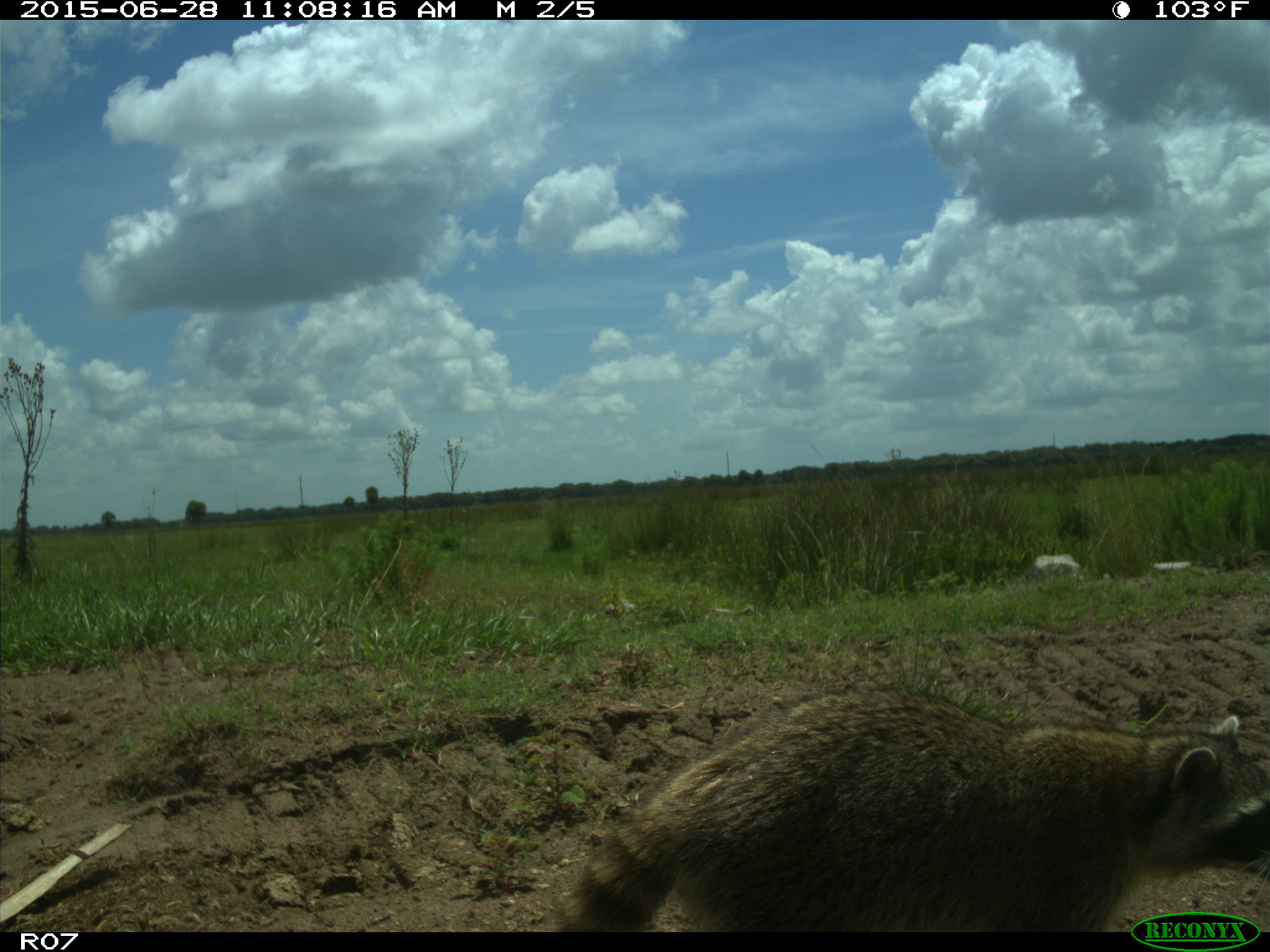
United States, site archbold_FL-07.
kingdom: Animalia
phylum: Chordata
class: Mammalia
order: Carnivora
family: Procyonidae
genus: Procyon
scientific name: Procyon lotor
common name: common raccoon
Procyon lotor (common raccoon).